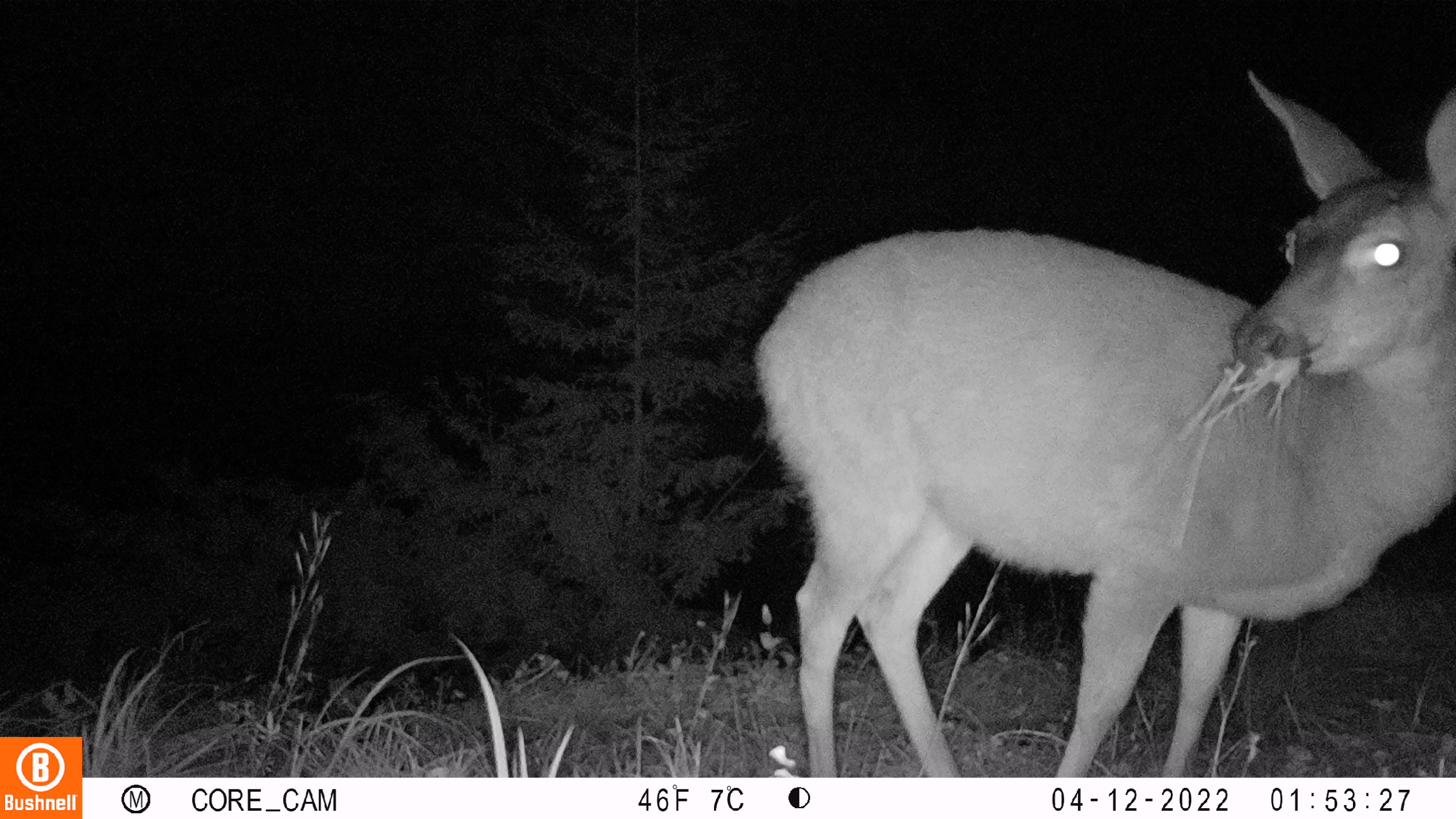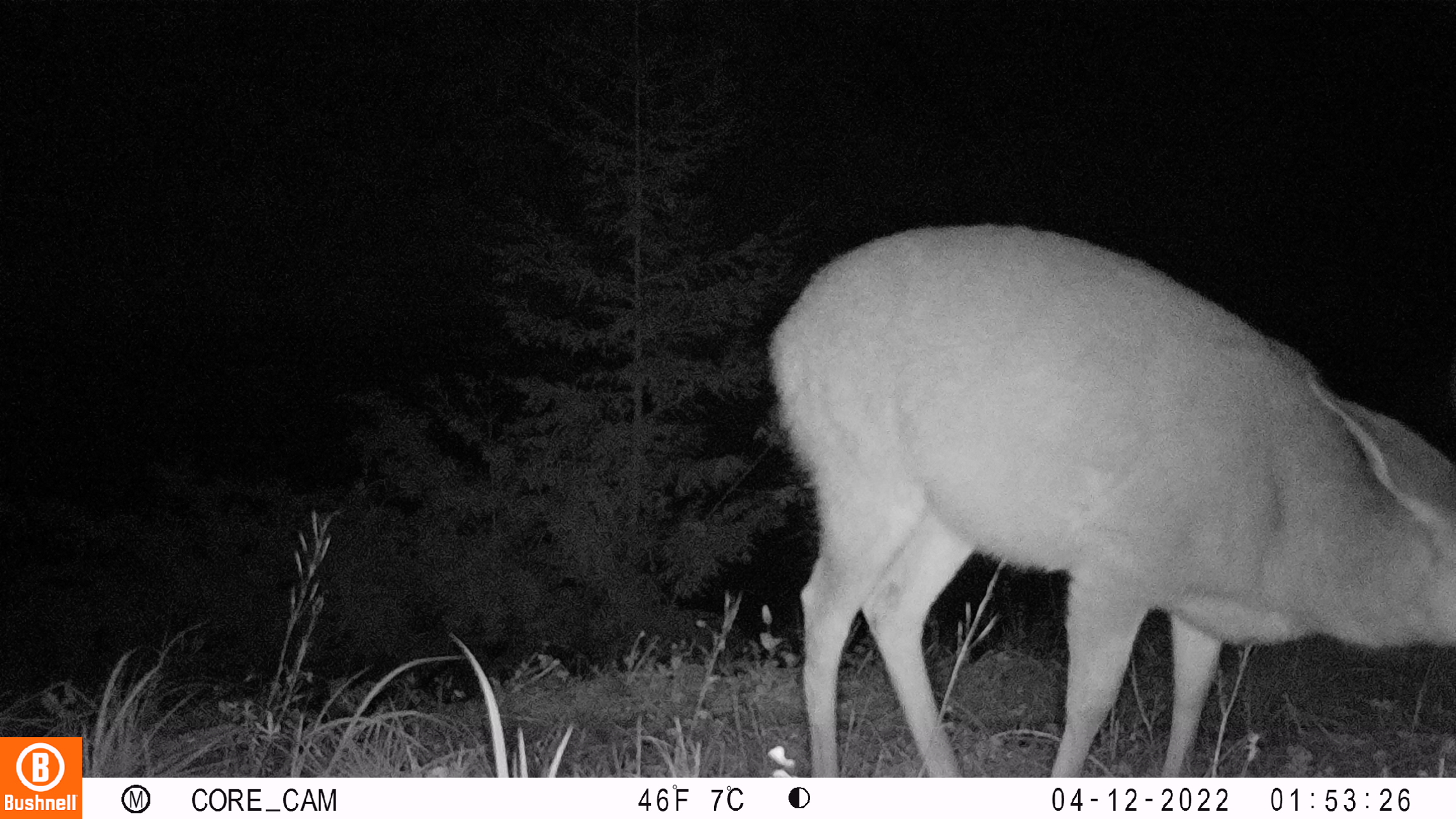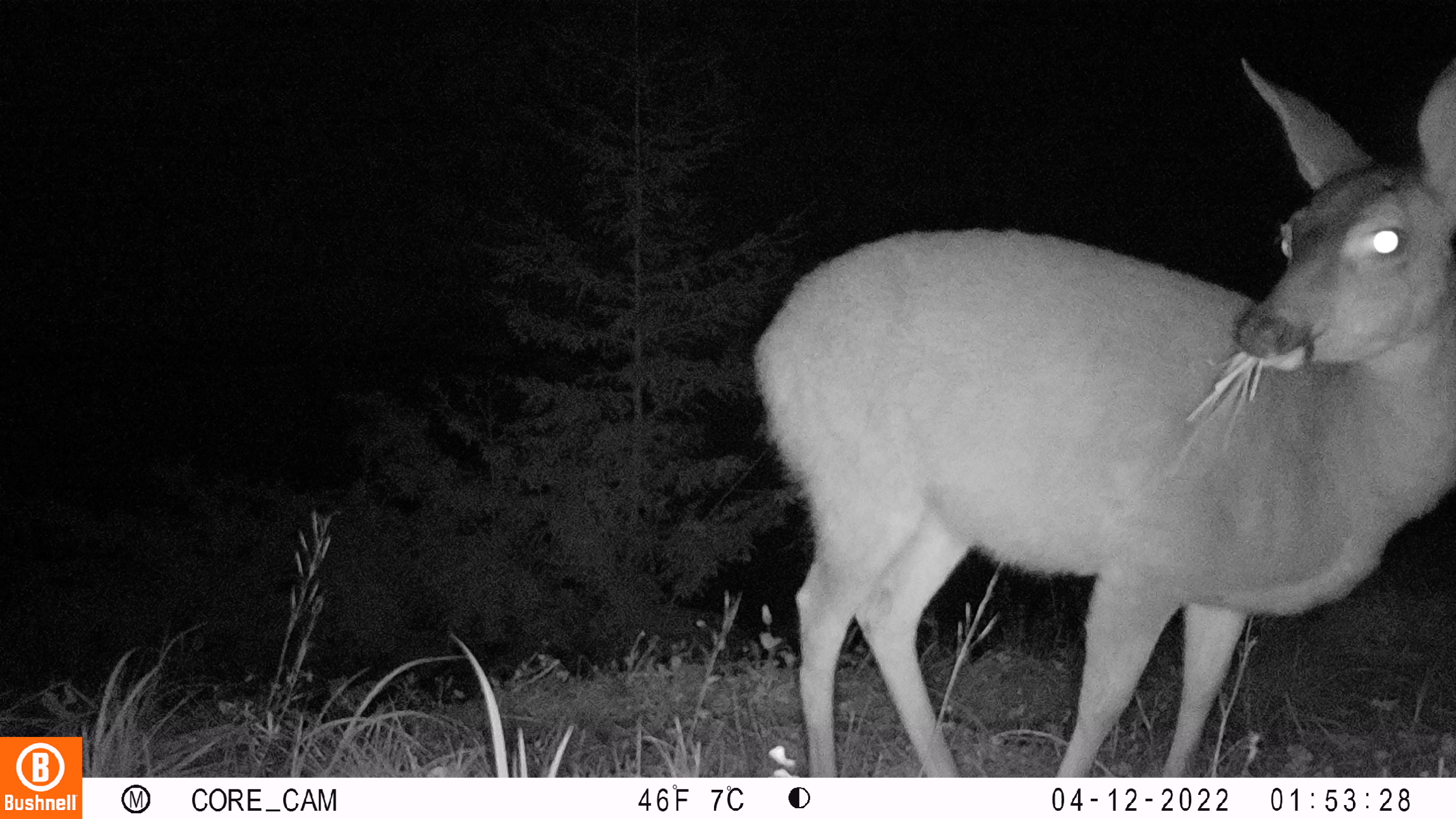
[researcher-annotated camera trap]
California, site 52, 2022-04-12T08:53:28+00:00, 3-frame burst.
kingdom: Animalia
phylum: Chordata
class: Mammalia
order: Artiodactyla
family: Cervidae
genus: Odocoileus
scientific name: Odocoileus hemionus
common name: mule deer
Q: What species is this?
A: Mule deer (Odocoileus hemionus).